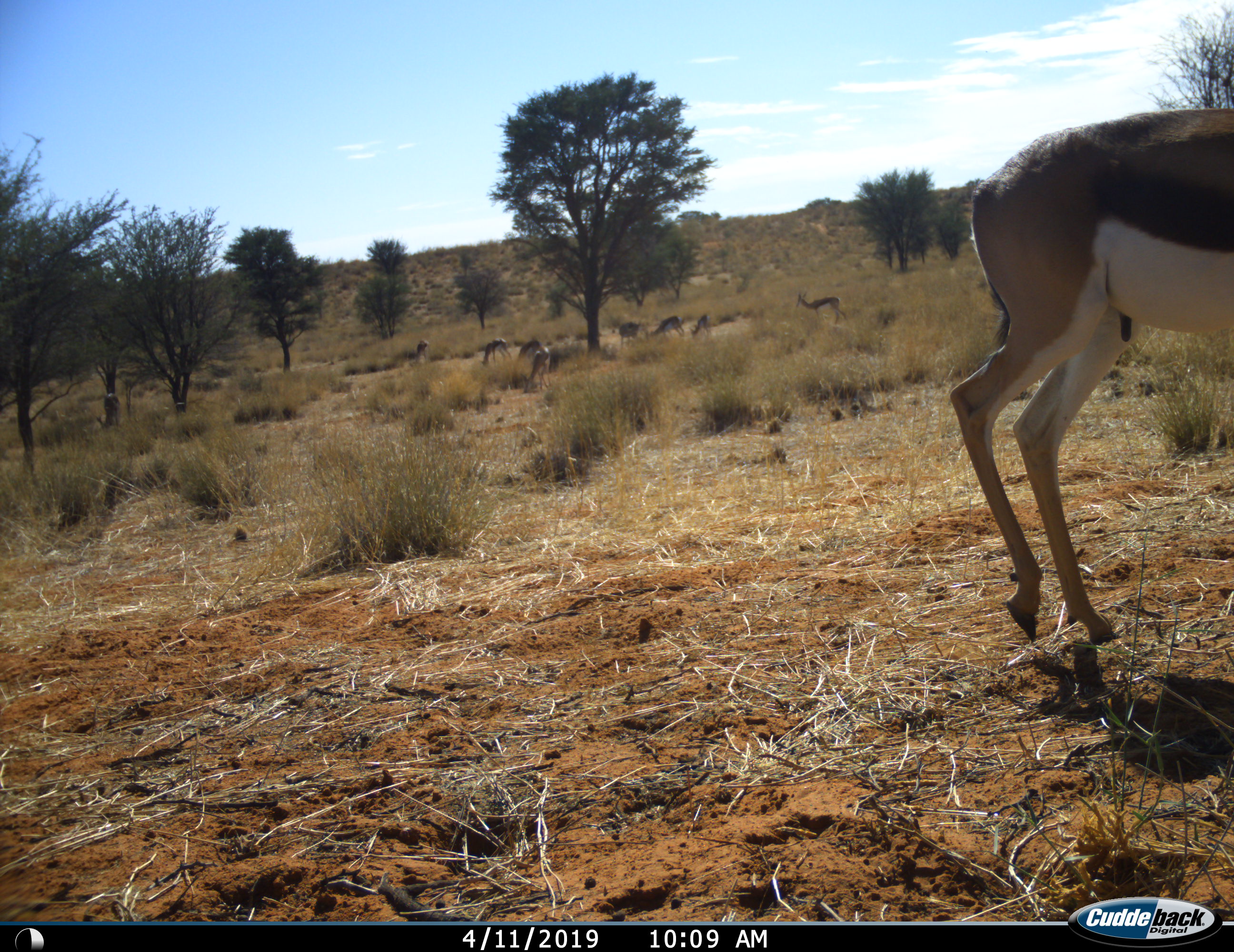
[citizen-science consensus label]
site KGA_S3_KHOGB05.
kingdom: Animalia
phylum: Chordata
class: Mammalia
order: Artiodactyla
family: Bovidae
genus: Antidorcas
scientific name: Antidorcas marsupialis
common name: springbok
Springbok (Antidorcas marsupialis), count 9. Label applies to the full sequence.